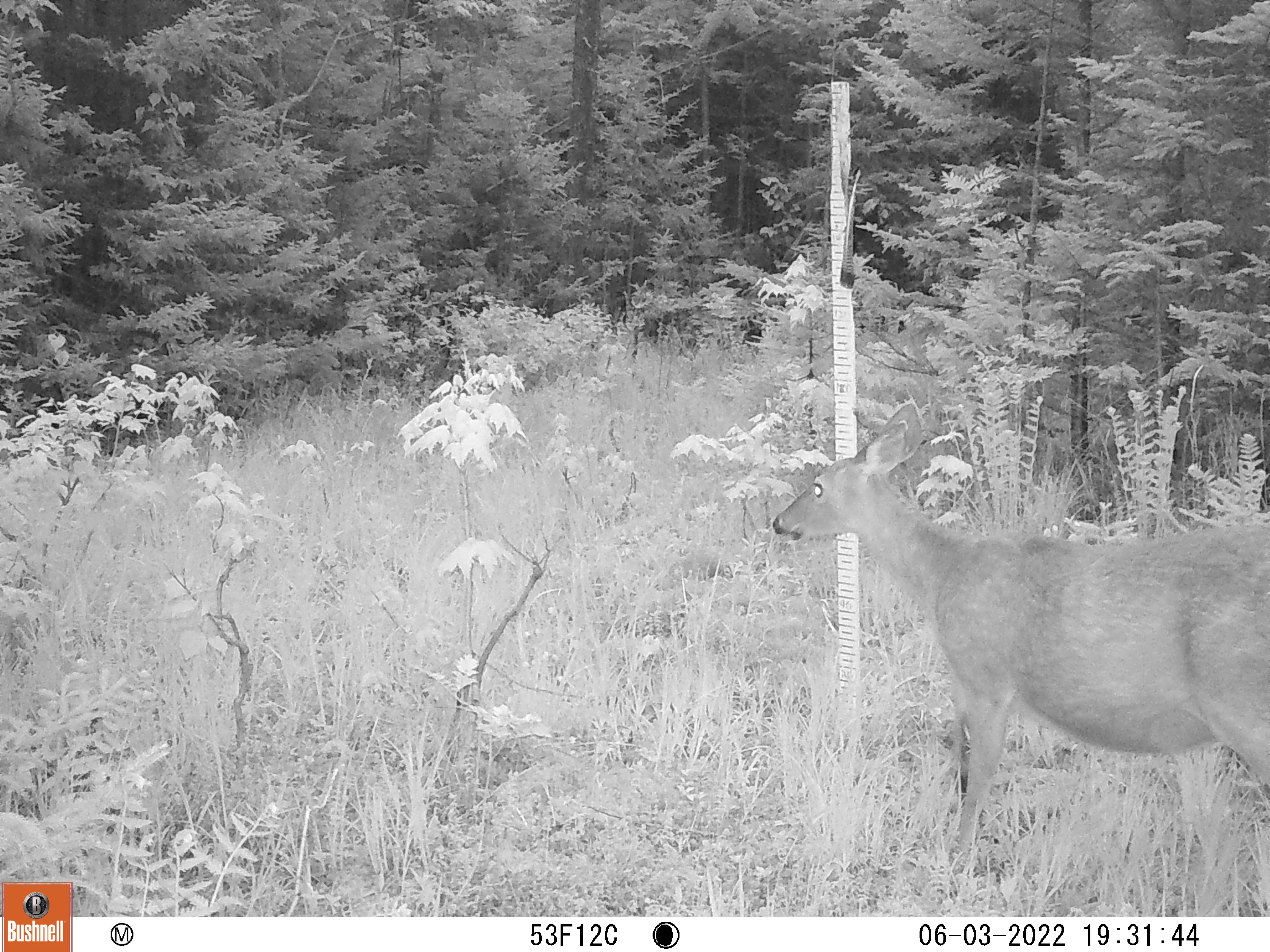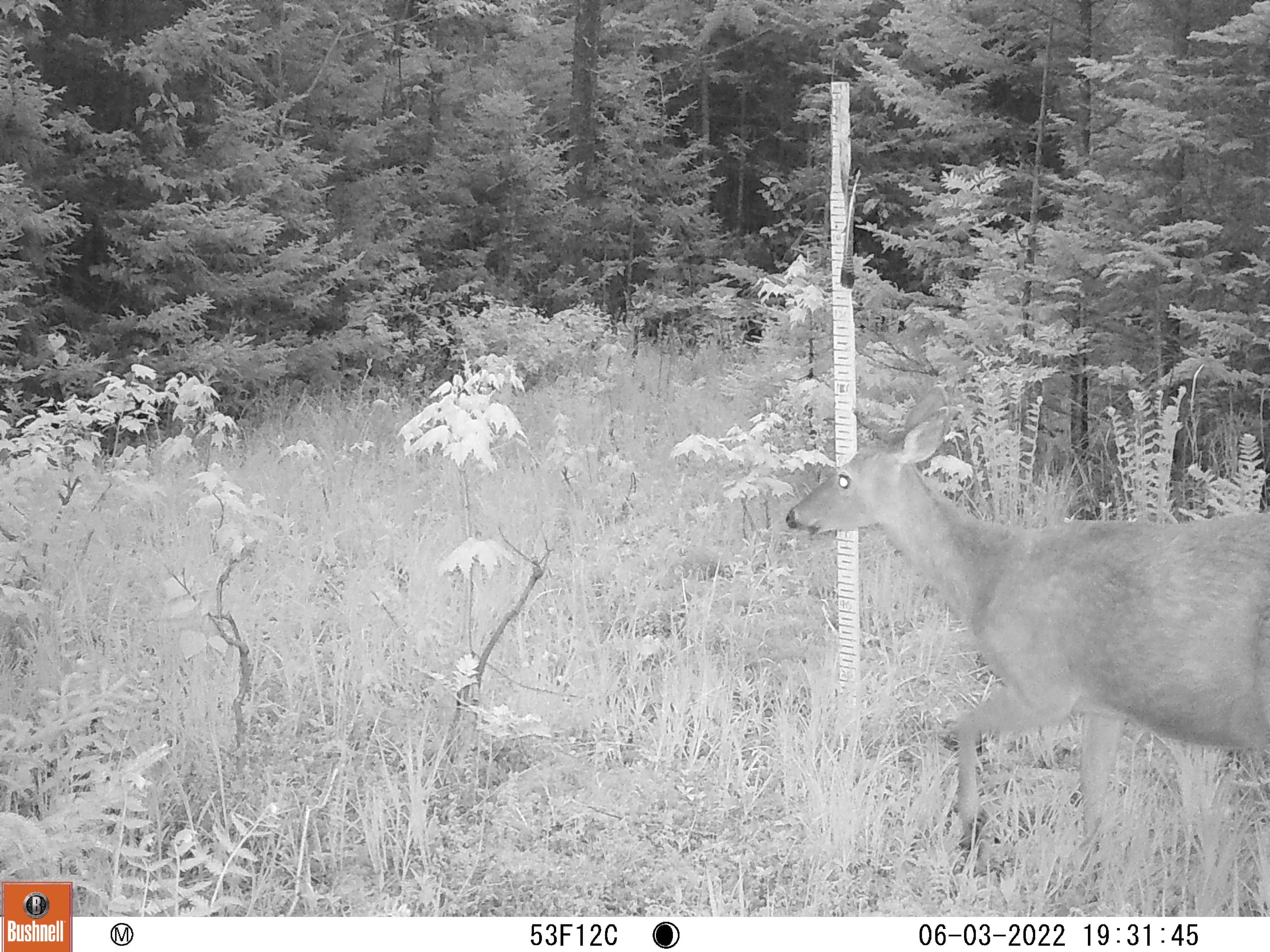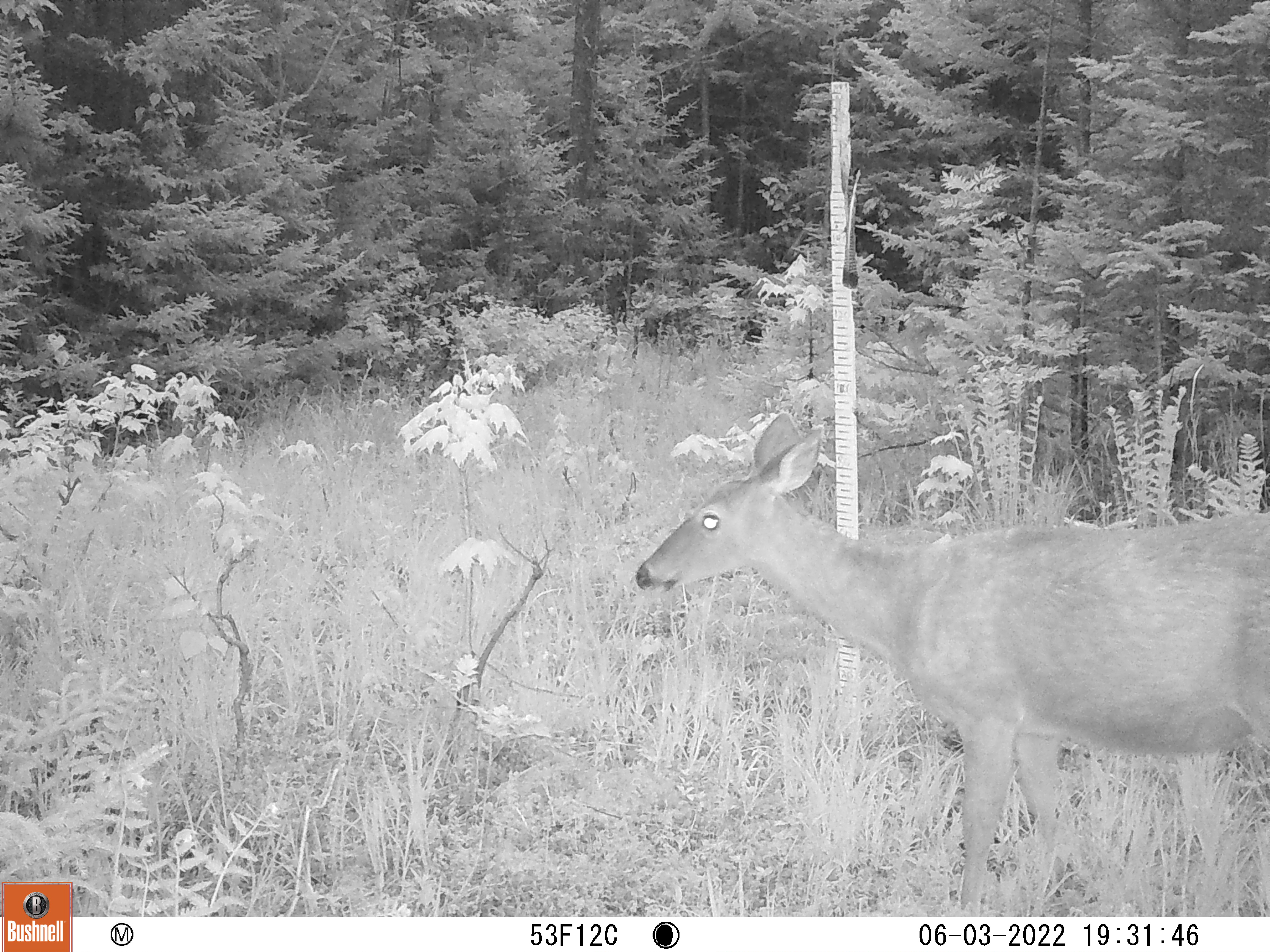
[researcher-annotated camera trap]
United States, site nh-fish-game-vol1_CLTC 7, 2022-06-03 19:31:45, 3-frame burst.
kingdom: Animalia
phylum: Chordata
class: Mammalia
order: Artiodactyla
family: Cervidae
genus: Odocoileus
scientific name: Odocoileus virginianus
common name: white-tailed deer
White-tailed deer (Odocoileus virginianus).